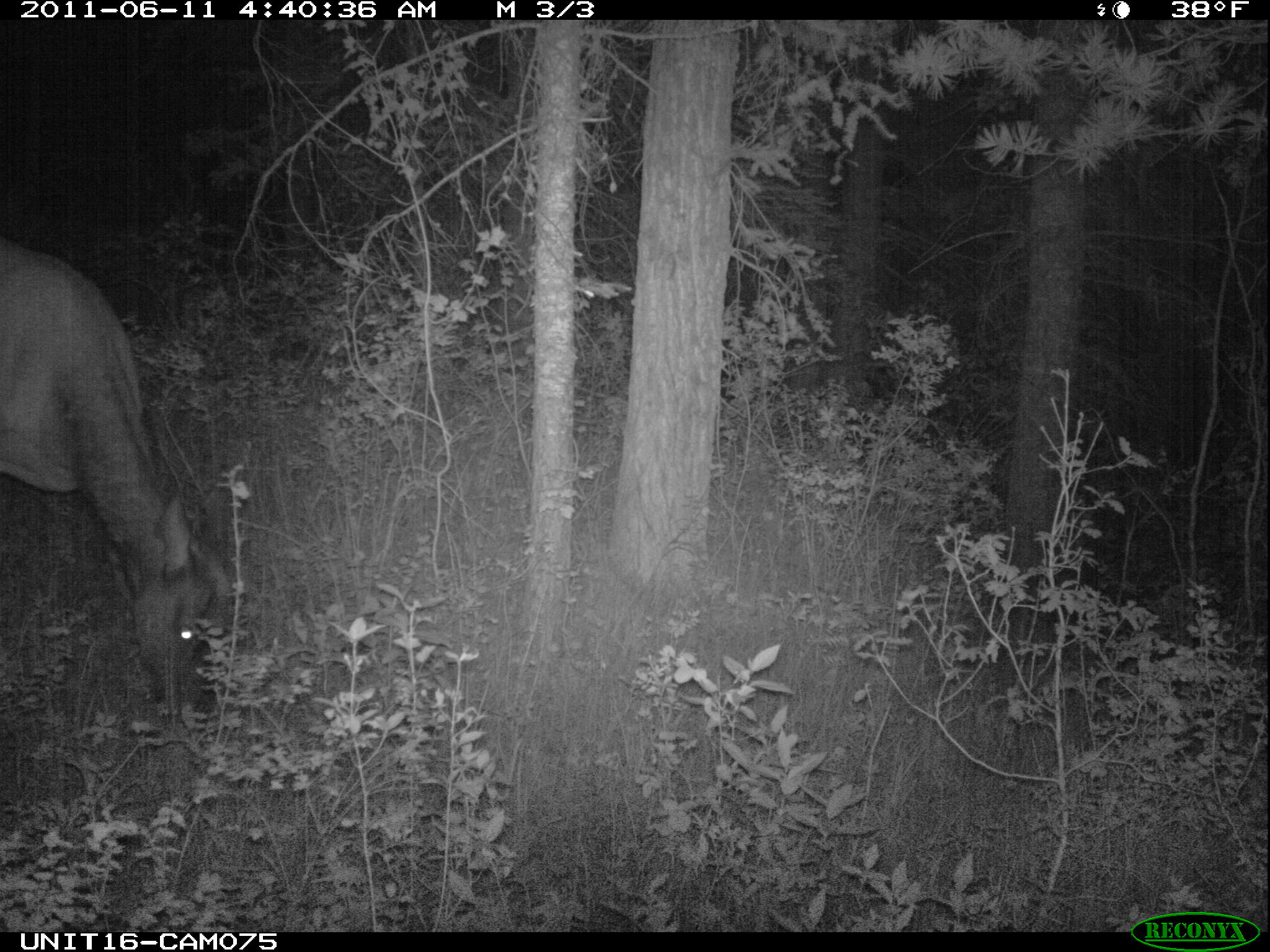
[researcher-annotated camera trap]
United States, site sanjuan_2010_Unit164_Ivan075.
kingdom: Animalia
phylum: Chordata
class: Mammalia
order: Artiodactyla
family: Cervidae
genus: Cervus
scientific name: Cervus elaphus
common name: red deer